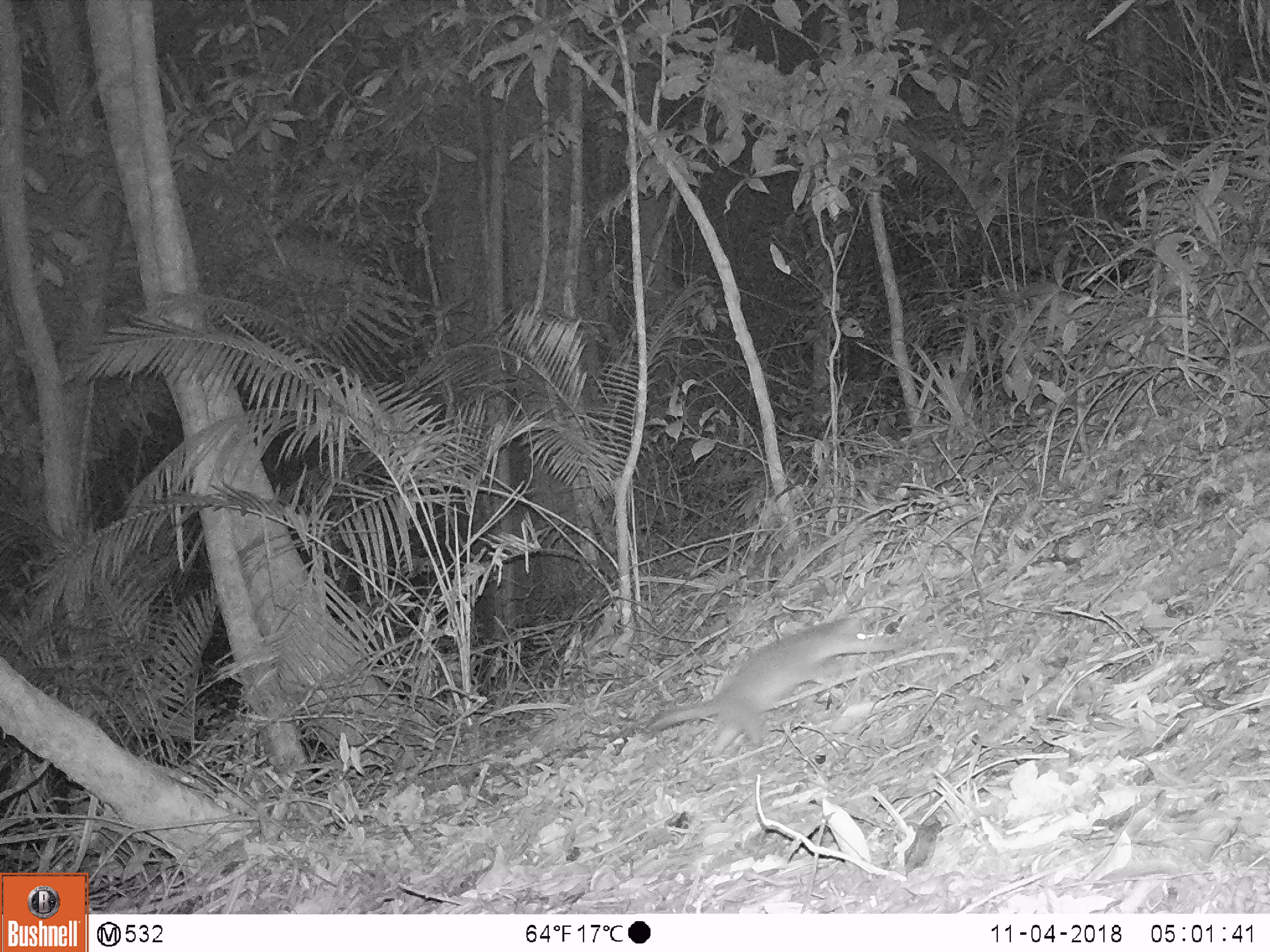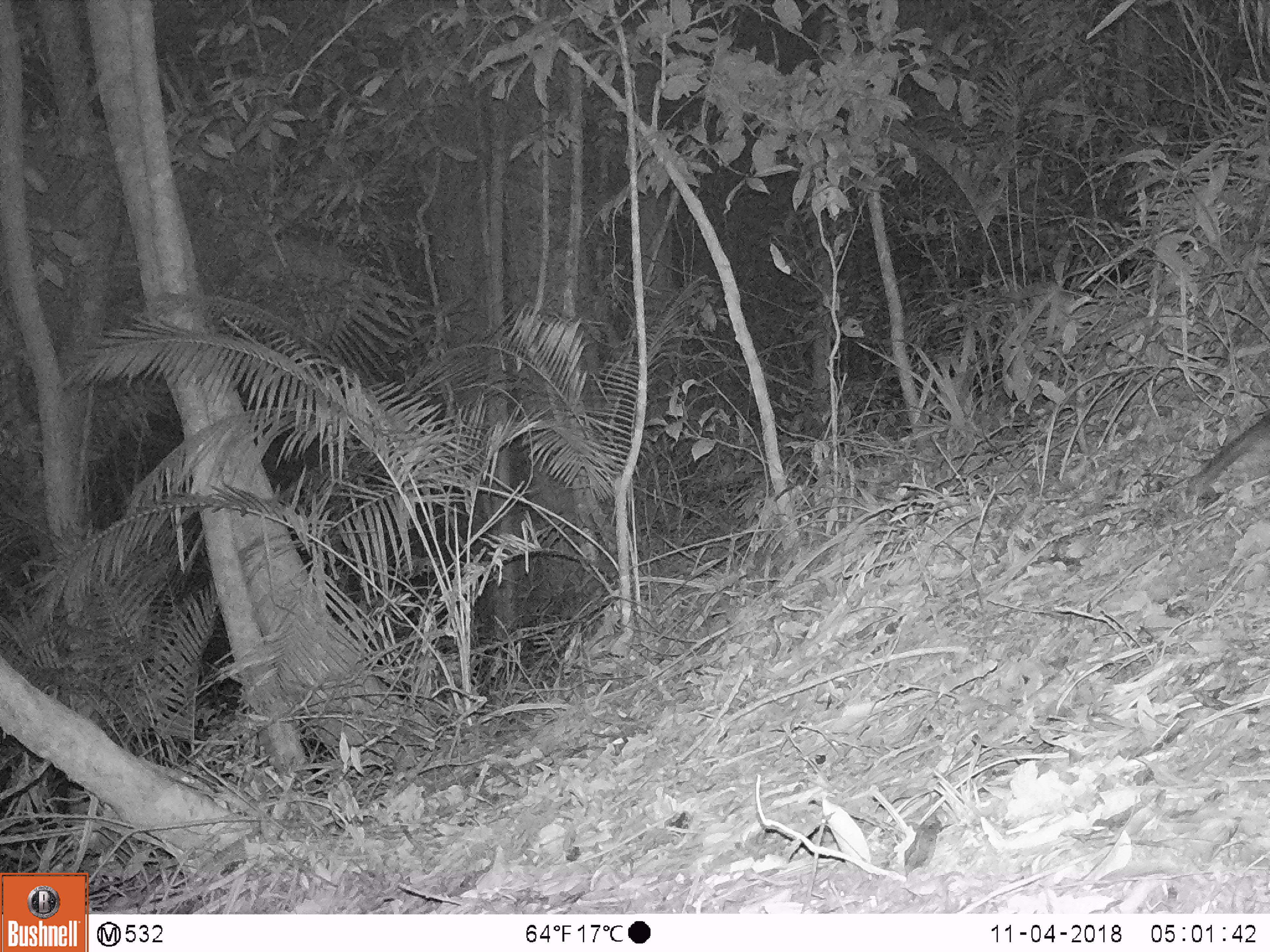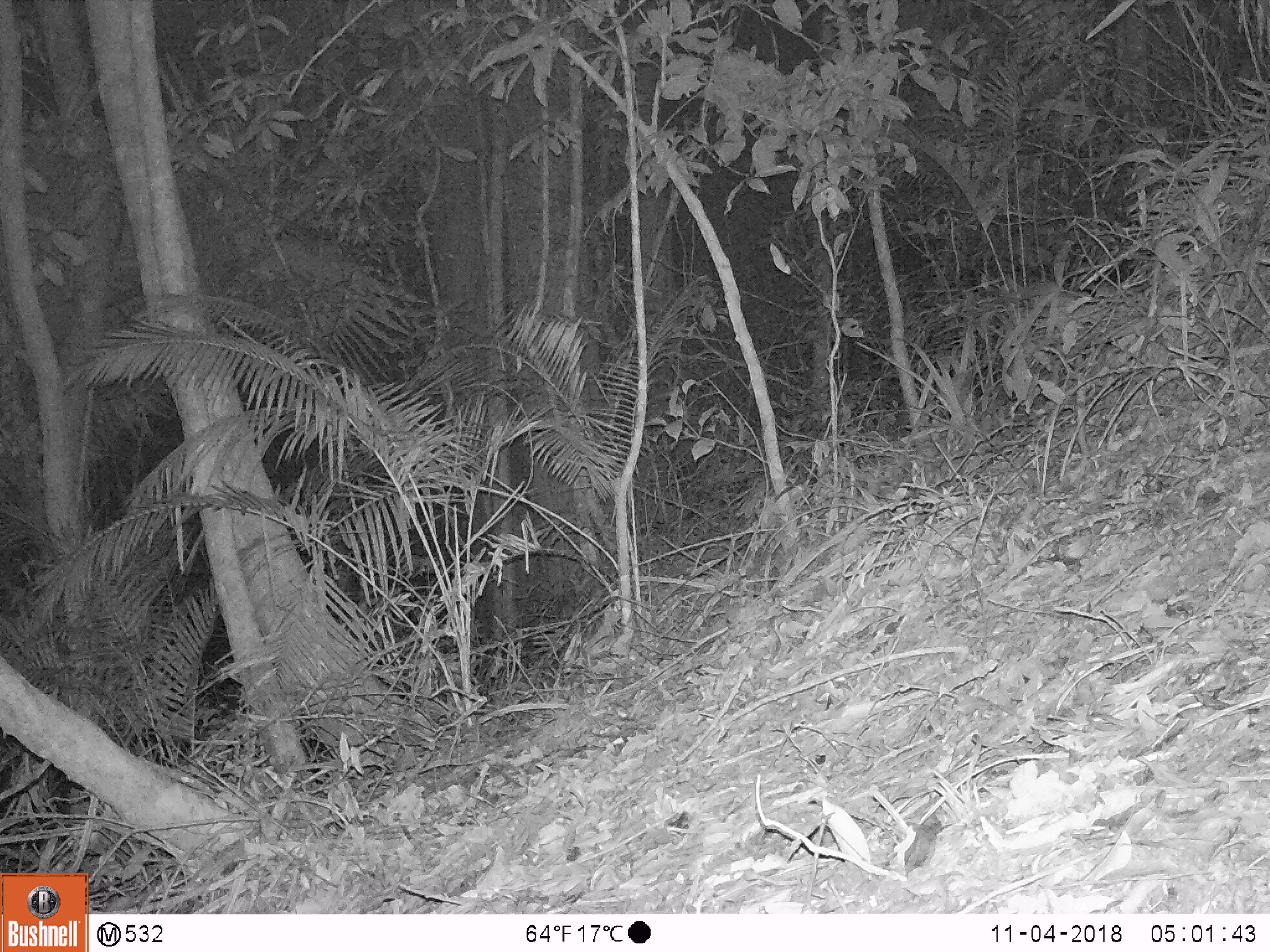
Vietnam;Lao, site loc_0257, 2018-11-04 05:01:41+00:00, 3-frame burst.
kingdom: Animalia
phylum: Chordata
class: Mammalia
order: Carnivora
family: Mustelidae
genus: Melogale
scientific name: Melogale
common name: ferret badger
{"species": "ferret badger (Melogale)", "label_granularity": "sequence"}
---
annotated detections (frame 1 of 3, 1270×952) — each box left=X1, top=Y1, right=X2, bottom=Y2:
ferret badger: left=646, top=613, right=903, bottom=759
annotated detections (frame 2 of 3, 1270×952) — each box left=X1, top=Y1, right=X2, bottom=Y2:
ferret badger: left=1184, top=407, right=1268, bottom=502